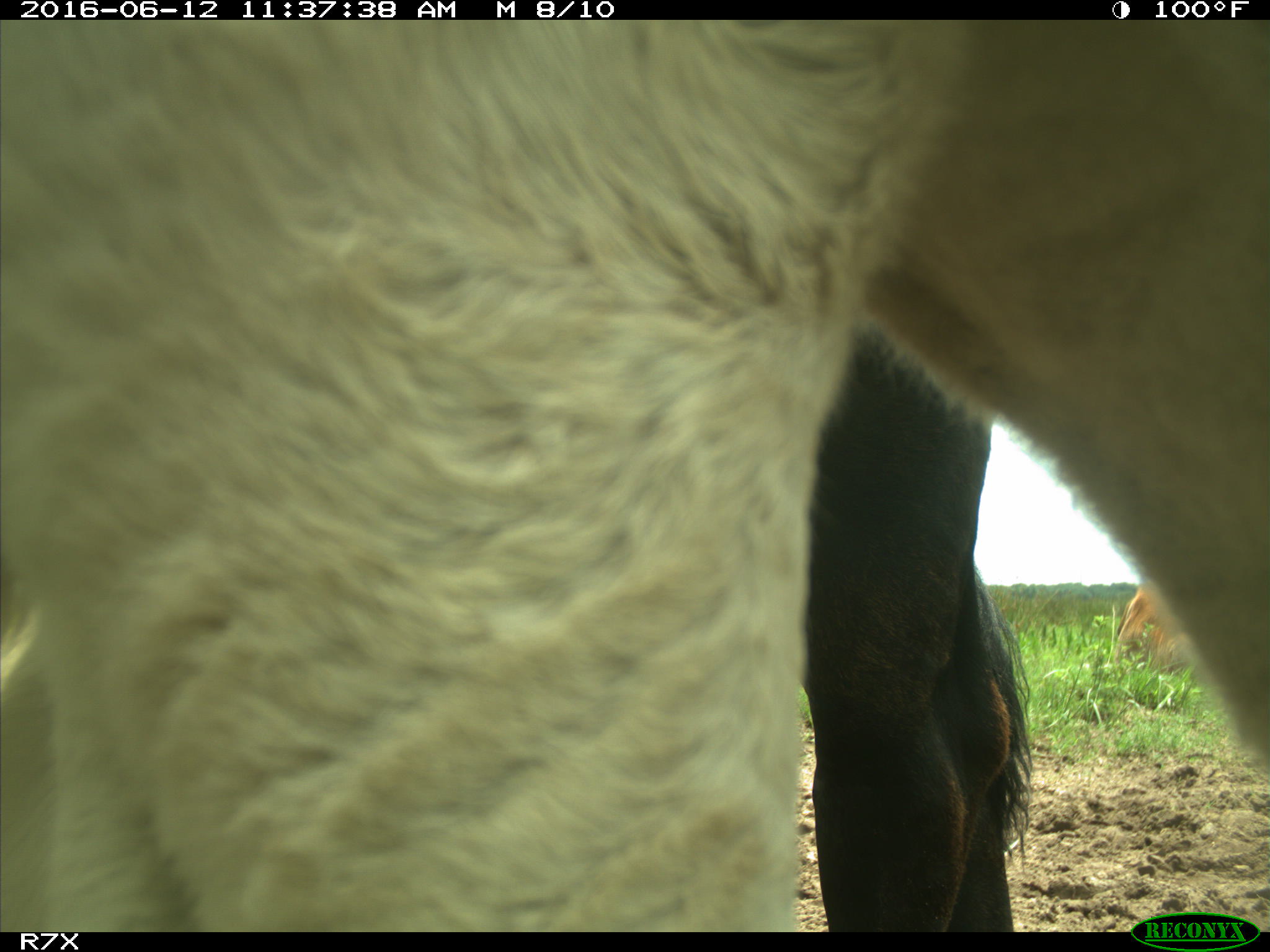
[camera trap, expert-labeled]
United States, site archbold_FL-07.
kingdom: Animalia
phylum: Chordata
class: Mammalia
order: Artiodactyla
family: Bovidae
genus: Bos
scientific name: Bos taurus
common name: domestic cow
Bos taurus (domestic cow).